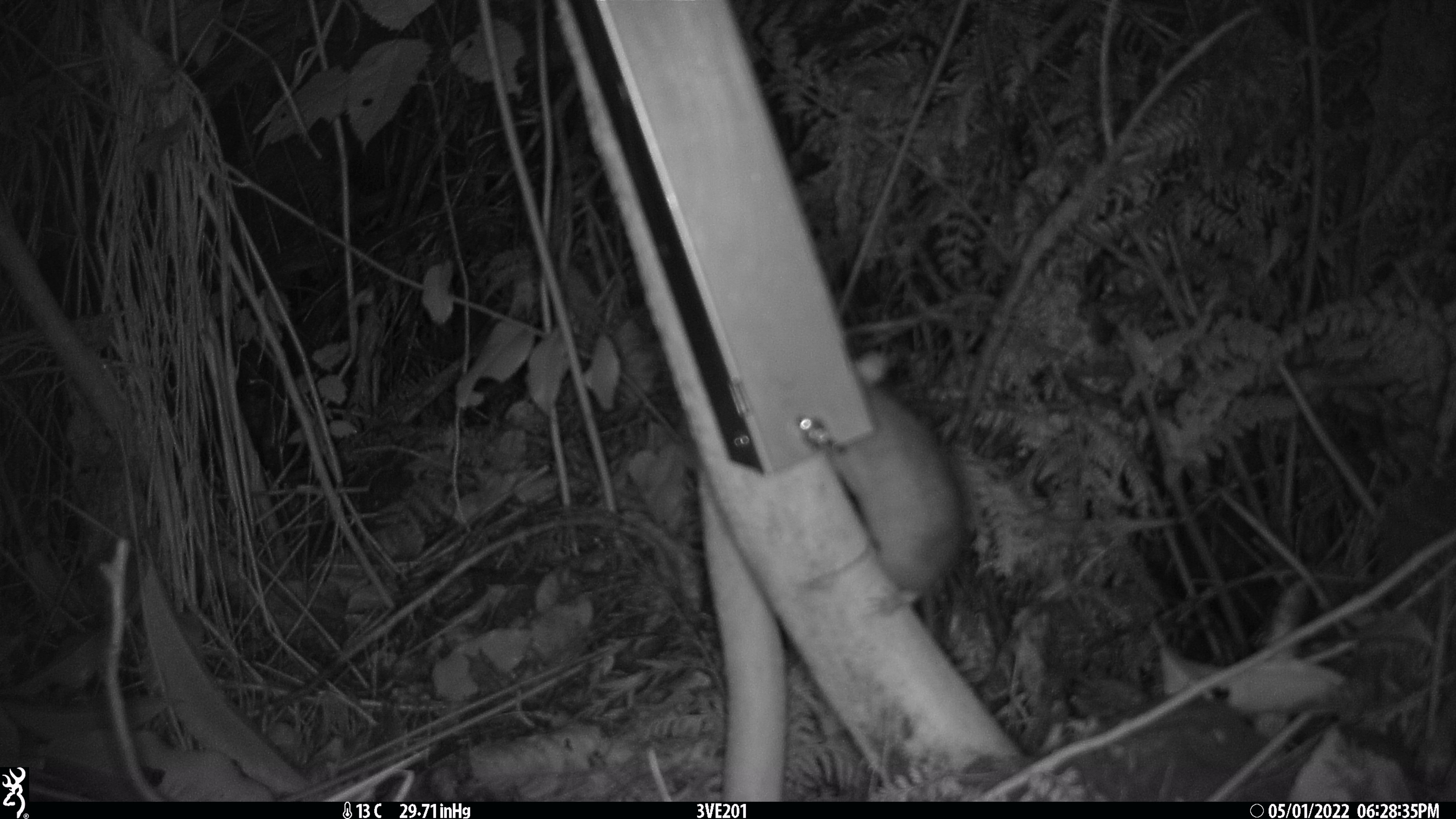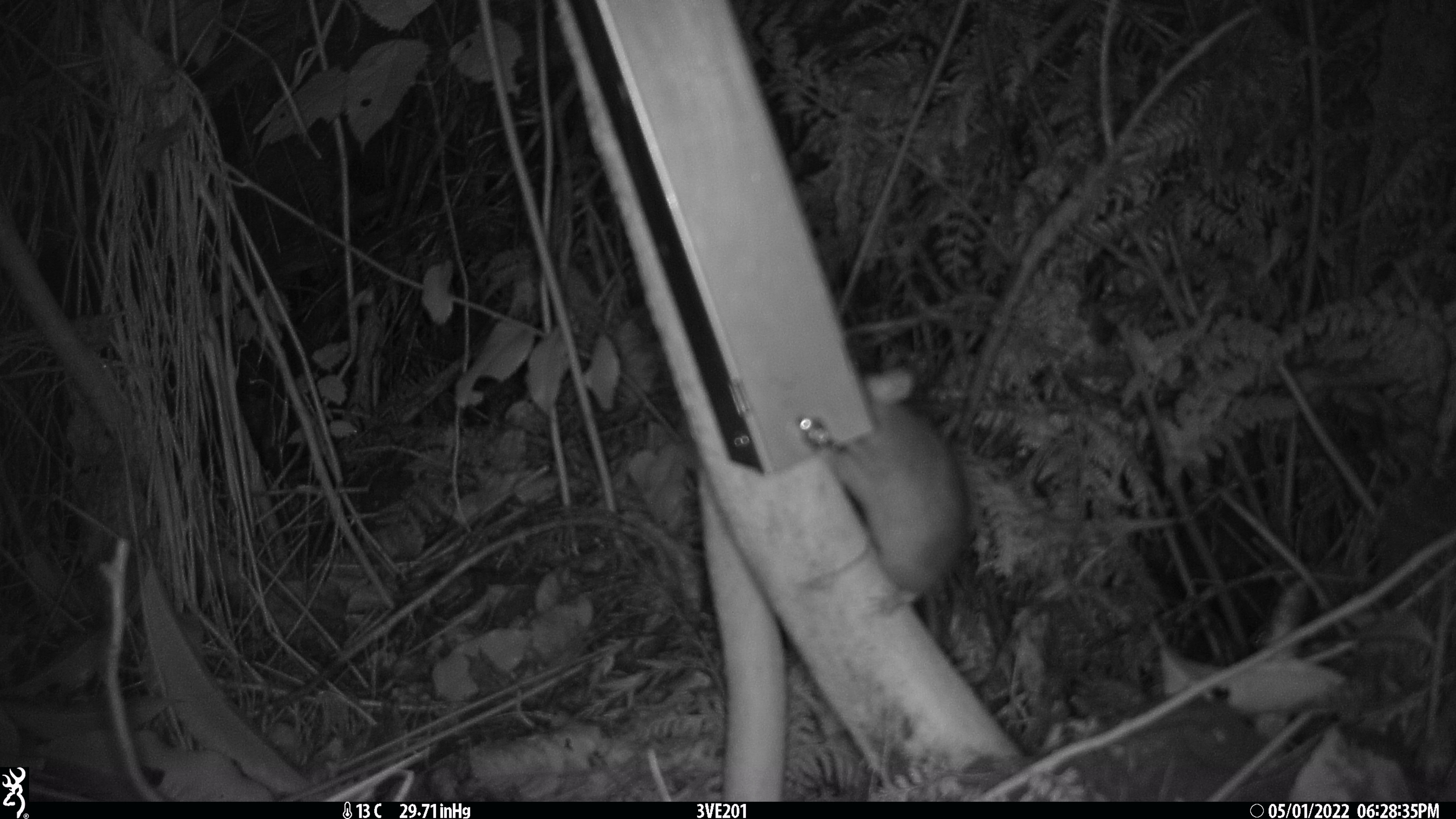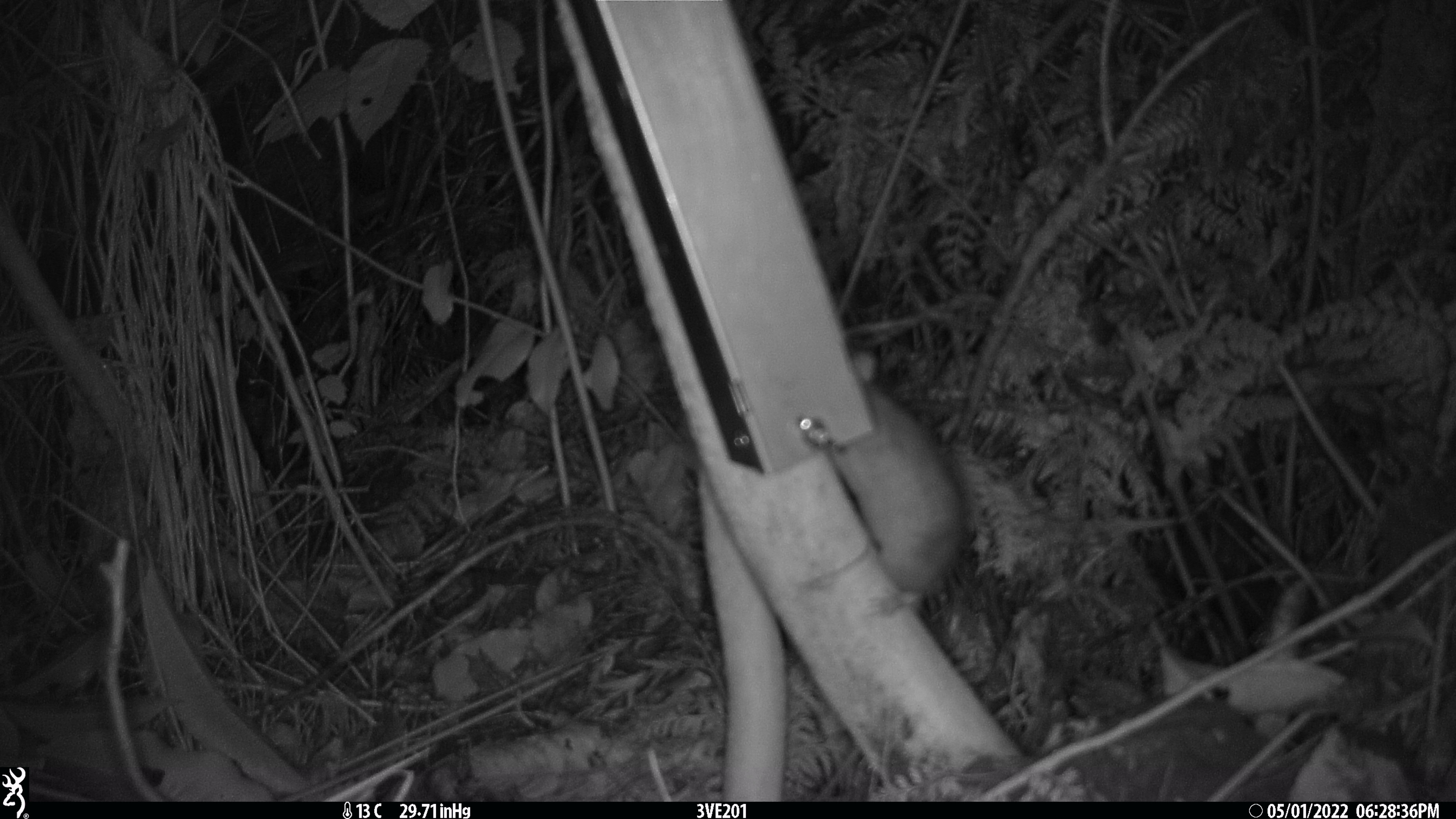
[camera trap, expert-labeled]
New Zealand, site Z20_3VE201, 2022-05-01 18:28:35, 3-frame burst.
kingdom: Animalia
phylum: Chordata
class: Mammalia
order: Rodentia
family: Muridae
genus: Rattus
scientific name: Rattus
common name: rat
Rat (Rattus).